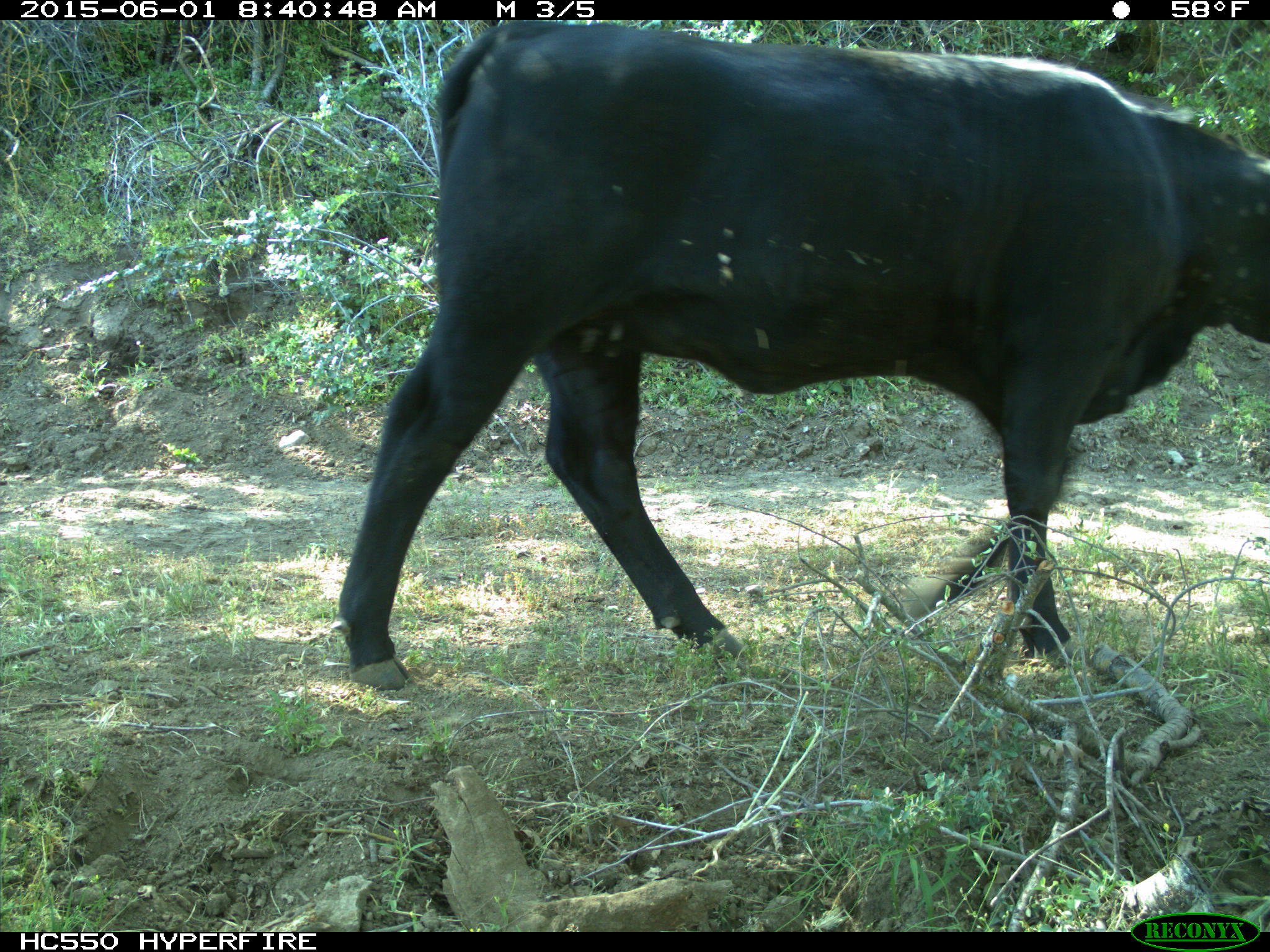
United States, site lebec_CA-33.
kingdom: Animalia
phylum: Chordata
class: Mammalia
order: Artiodactyla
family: Bovidae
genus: Bos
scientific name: Bos taurus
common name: domestic cow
Bos taurus (domestic cow).